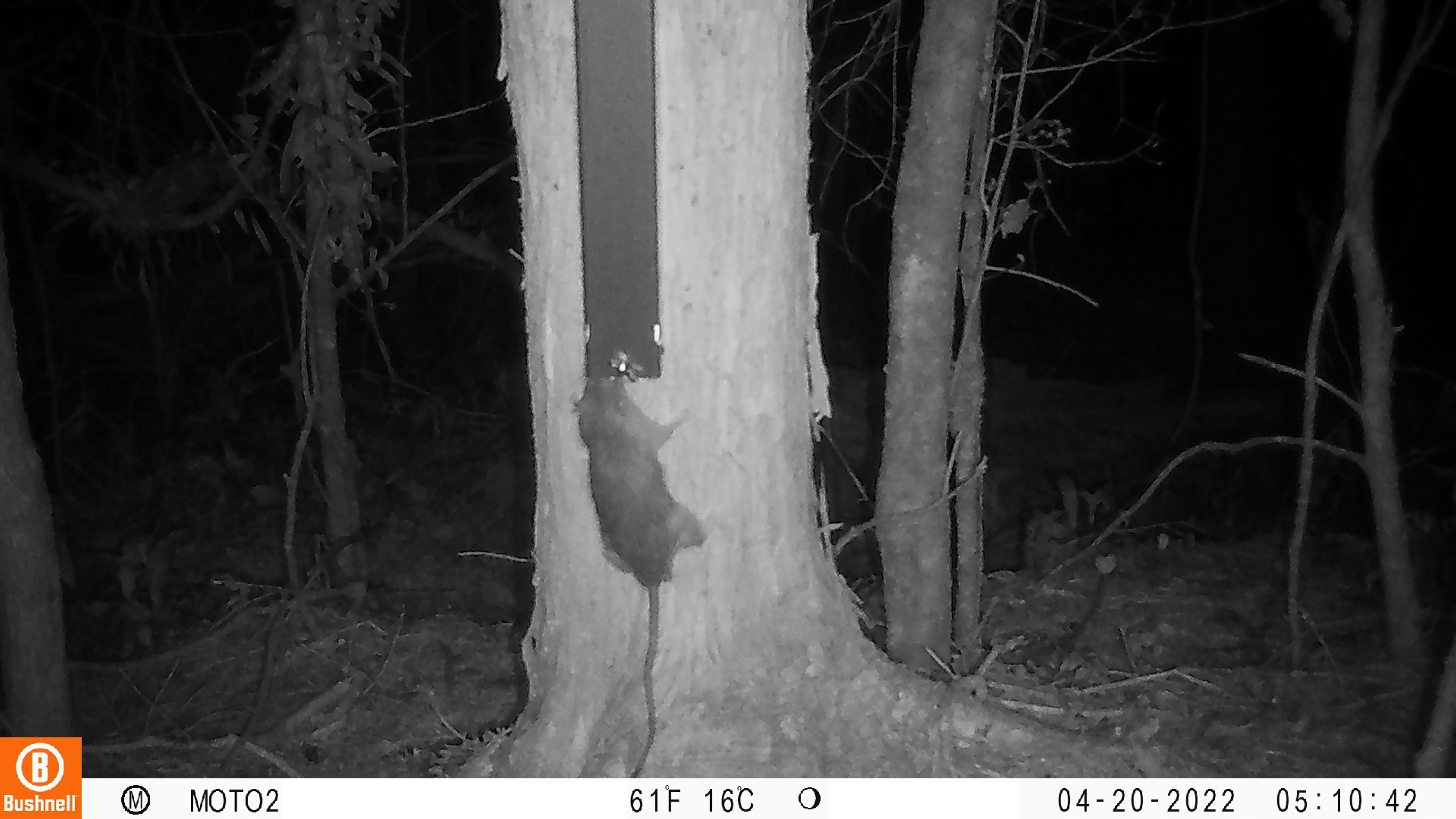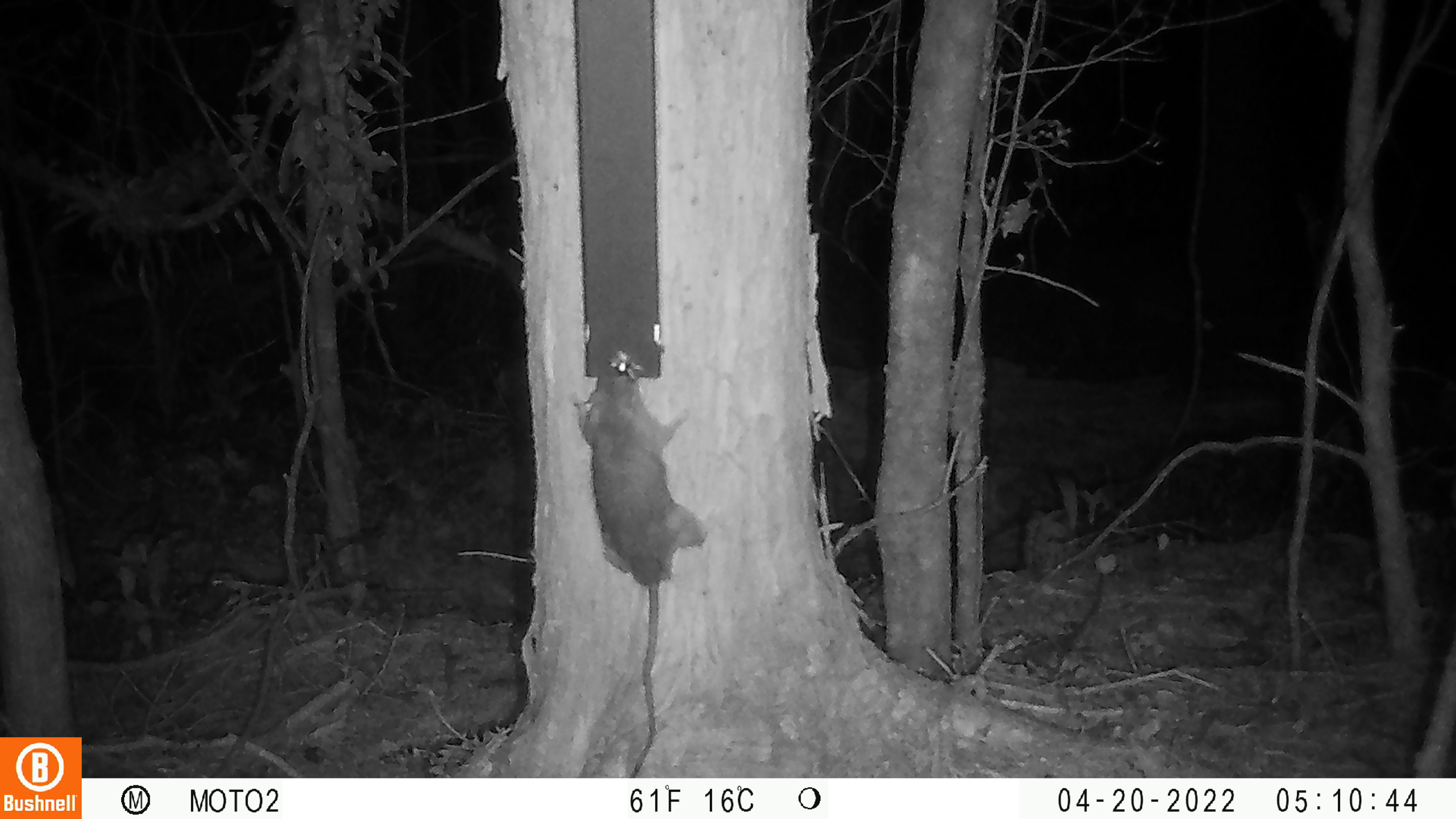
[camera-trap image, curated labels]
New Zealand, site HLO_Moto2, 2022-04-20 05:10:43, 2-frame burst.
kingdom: Animalia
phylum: Chordata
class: Mammalia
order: Rodentia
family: Muridae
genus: Rattus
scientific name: Rattus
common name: rat